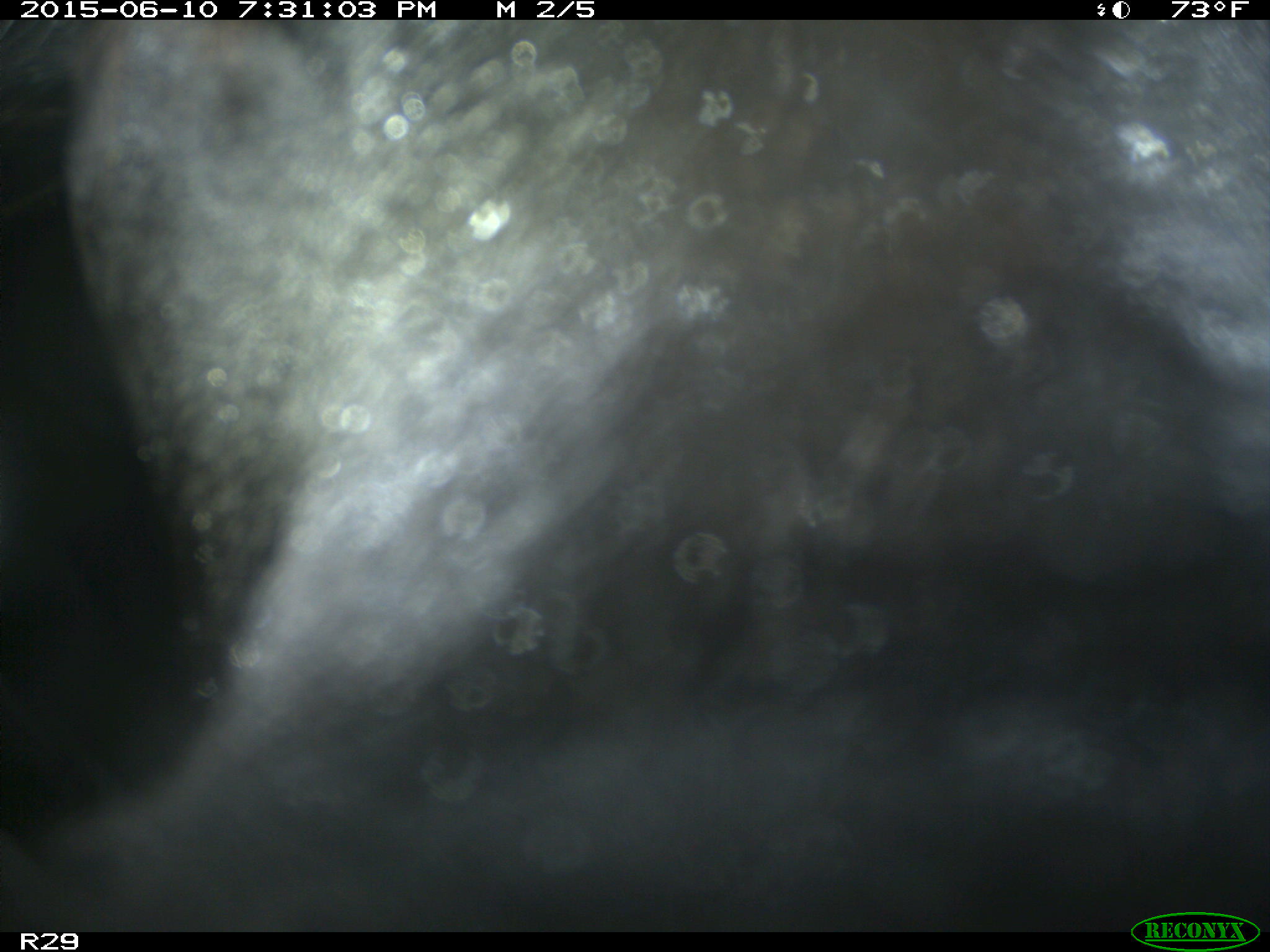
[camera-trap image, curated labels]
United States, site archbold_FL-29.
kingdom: Animalia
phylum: Chordata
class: Mammalia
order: Artiodactyla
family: Bovidae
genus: Bos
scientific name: Bos taurus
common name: domestic cow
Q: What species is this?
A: Bos taurus (domestic cow).